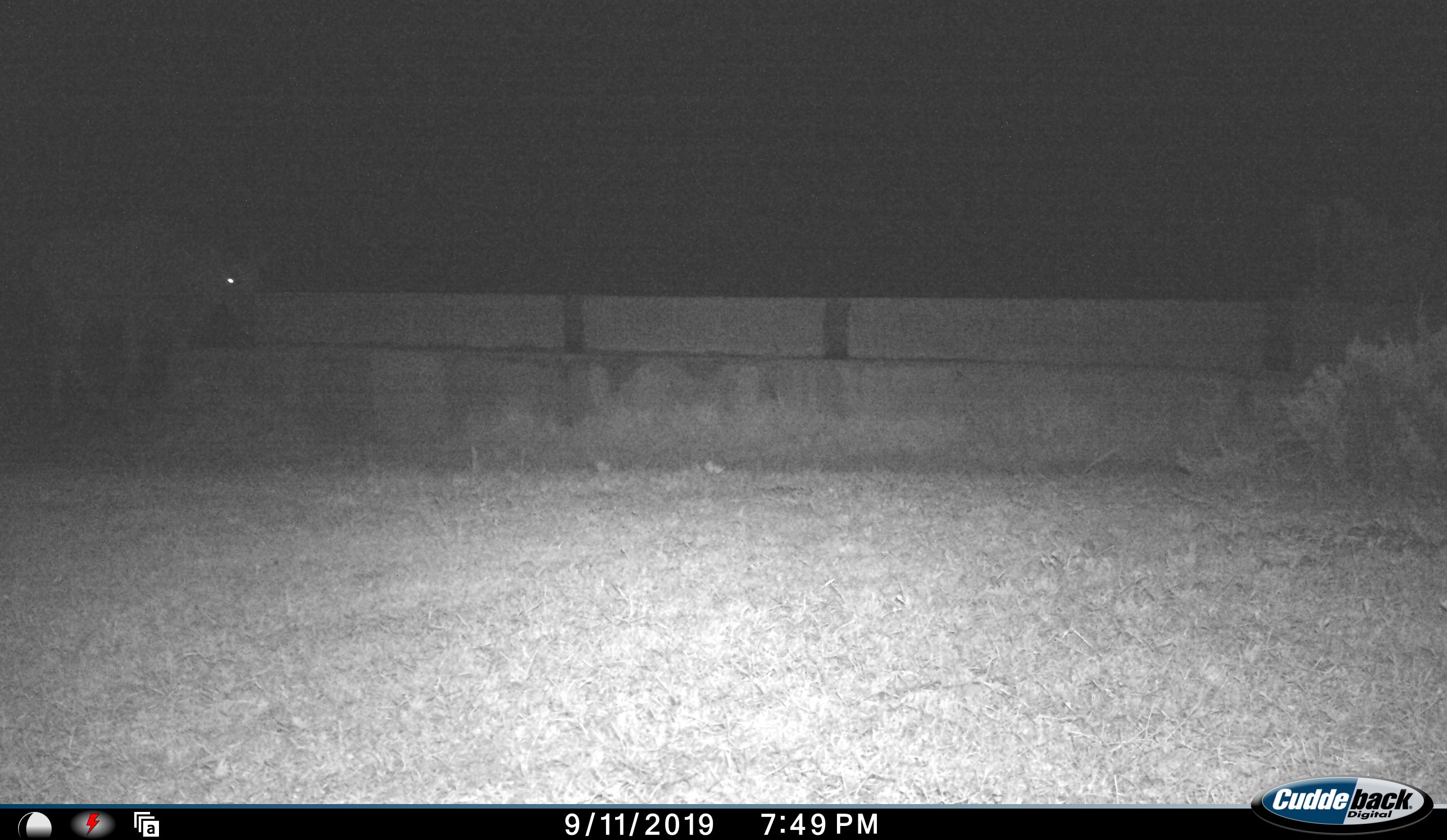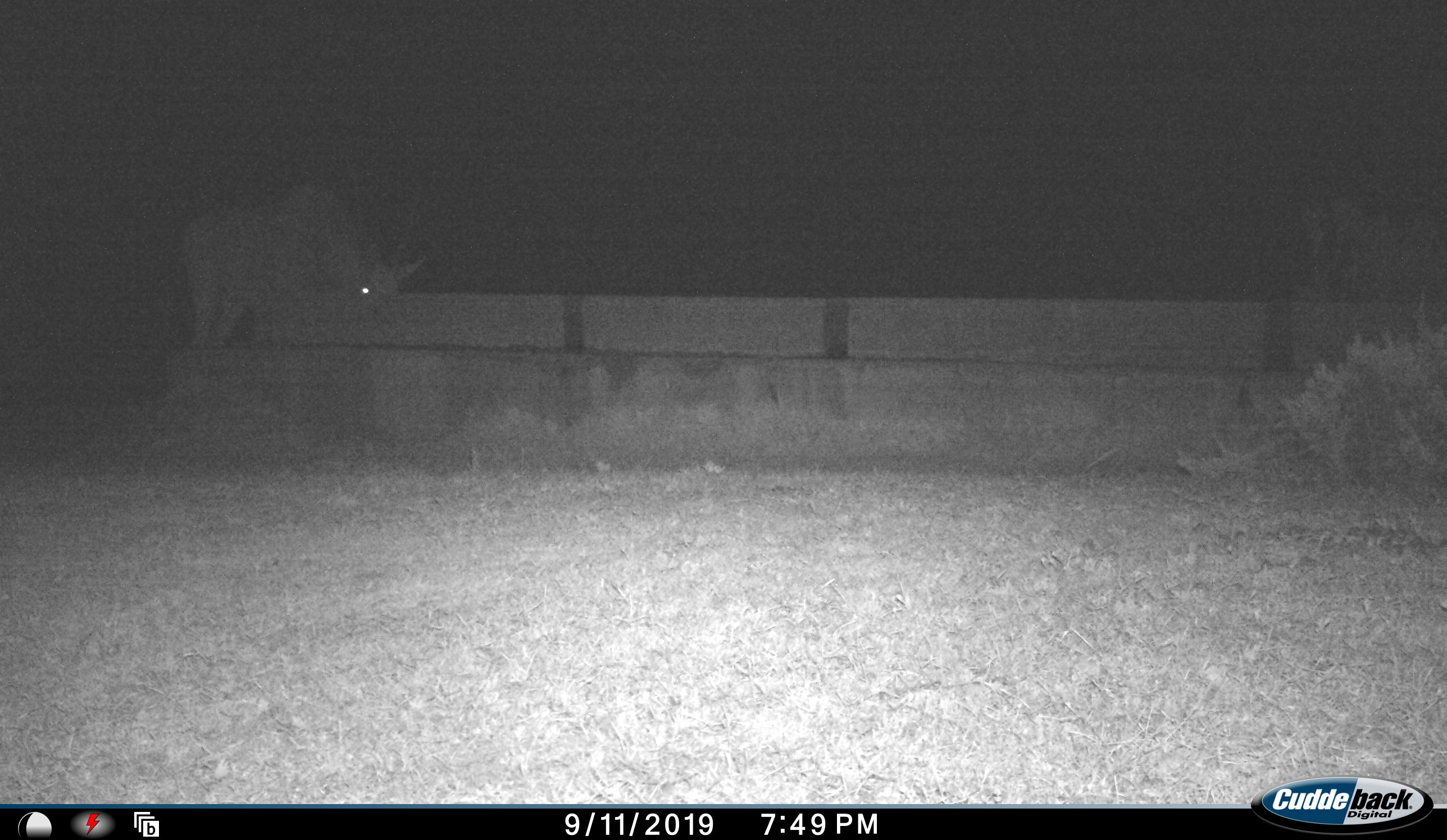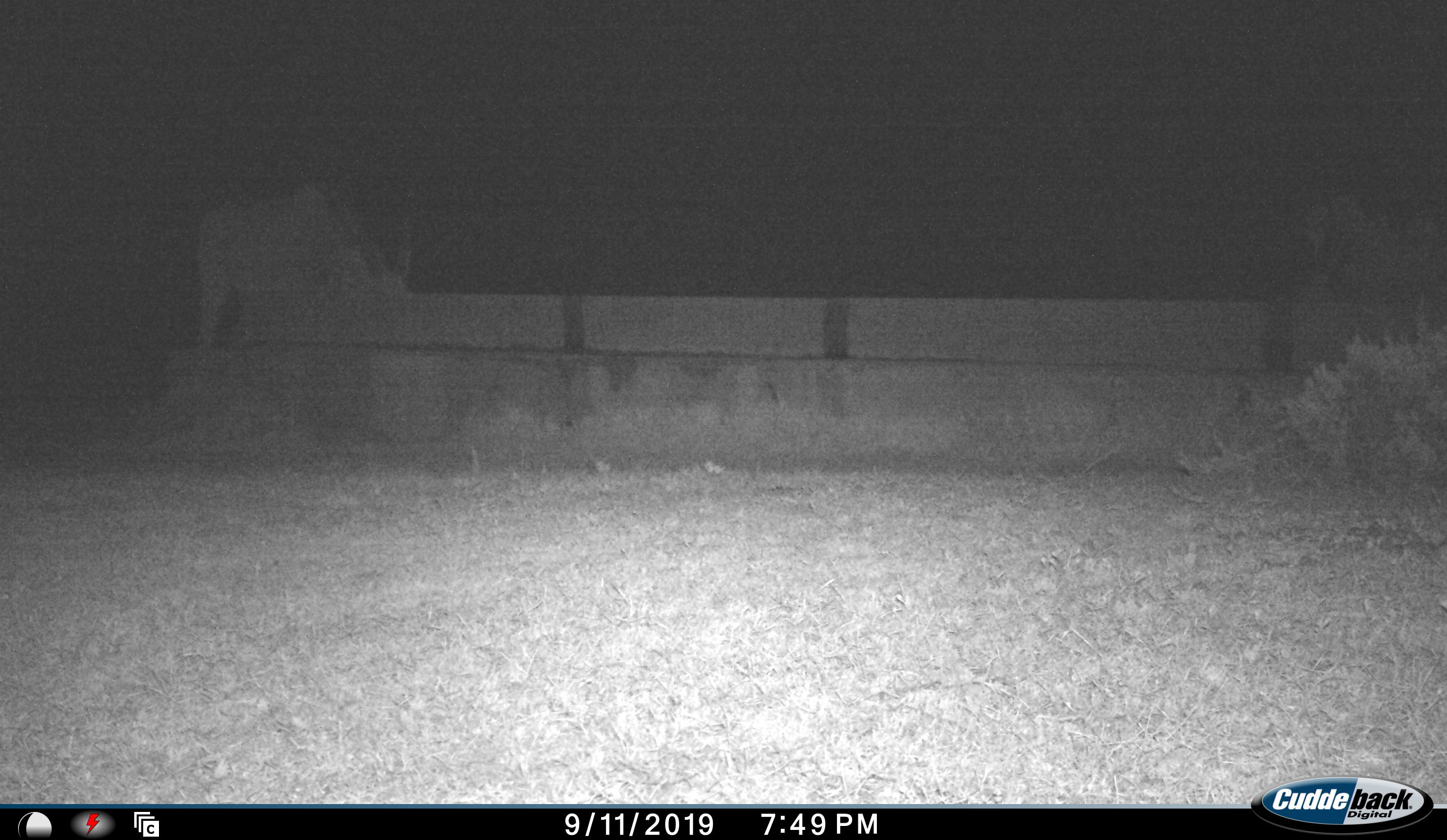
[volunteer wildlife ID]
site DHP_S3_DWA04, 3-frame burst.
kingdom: Animalia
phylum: Chordata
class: Mammalia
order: Artiodactyla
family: Bovidae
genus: Tragelaphus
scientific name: Tragelaphus oryx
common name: eland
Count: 1.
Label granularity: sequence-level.